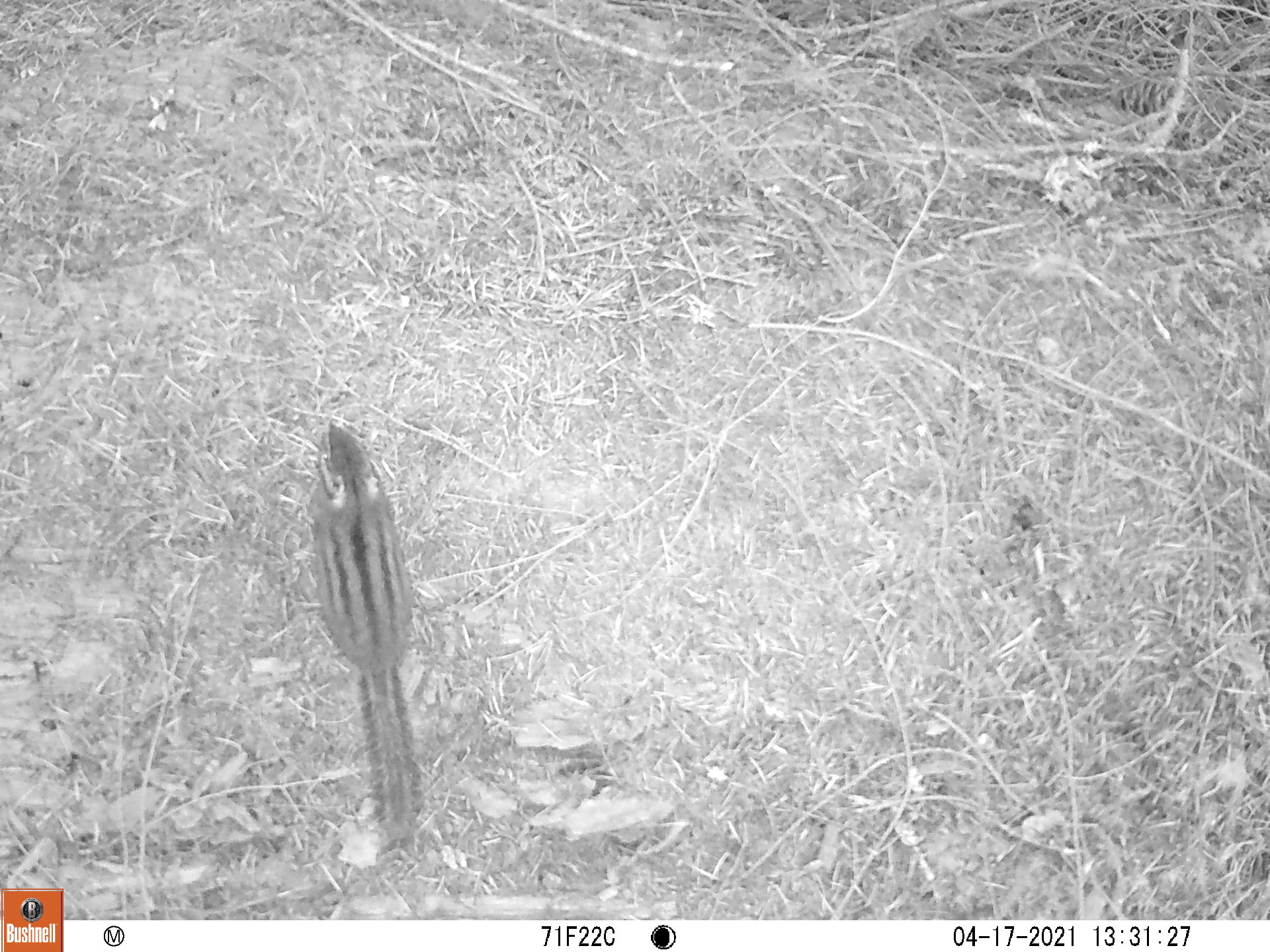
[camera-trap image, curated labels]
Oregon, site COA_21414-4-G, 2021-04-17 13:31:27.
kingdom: Animalia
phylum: Chordata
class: Mammalia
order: Rodentia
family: Sciuridae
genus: Neotamias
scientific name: Neotamias townsendii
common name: townsend's chipmunk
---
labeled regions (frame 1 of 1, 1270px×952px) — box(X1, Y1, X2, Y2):
townsend's chipmunk: box(259, 407, 490, 864)